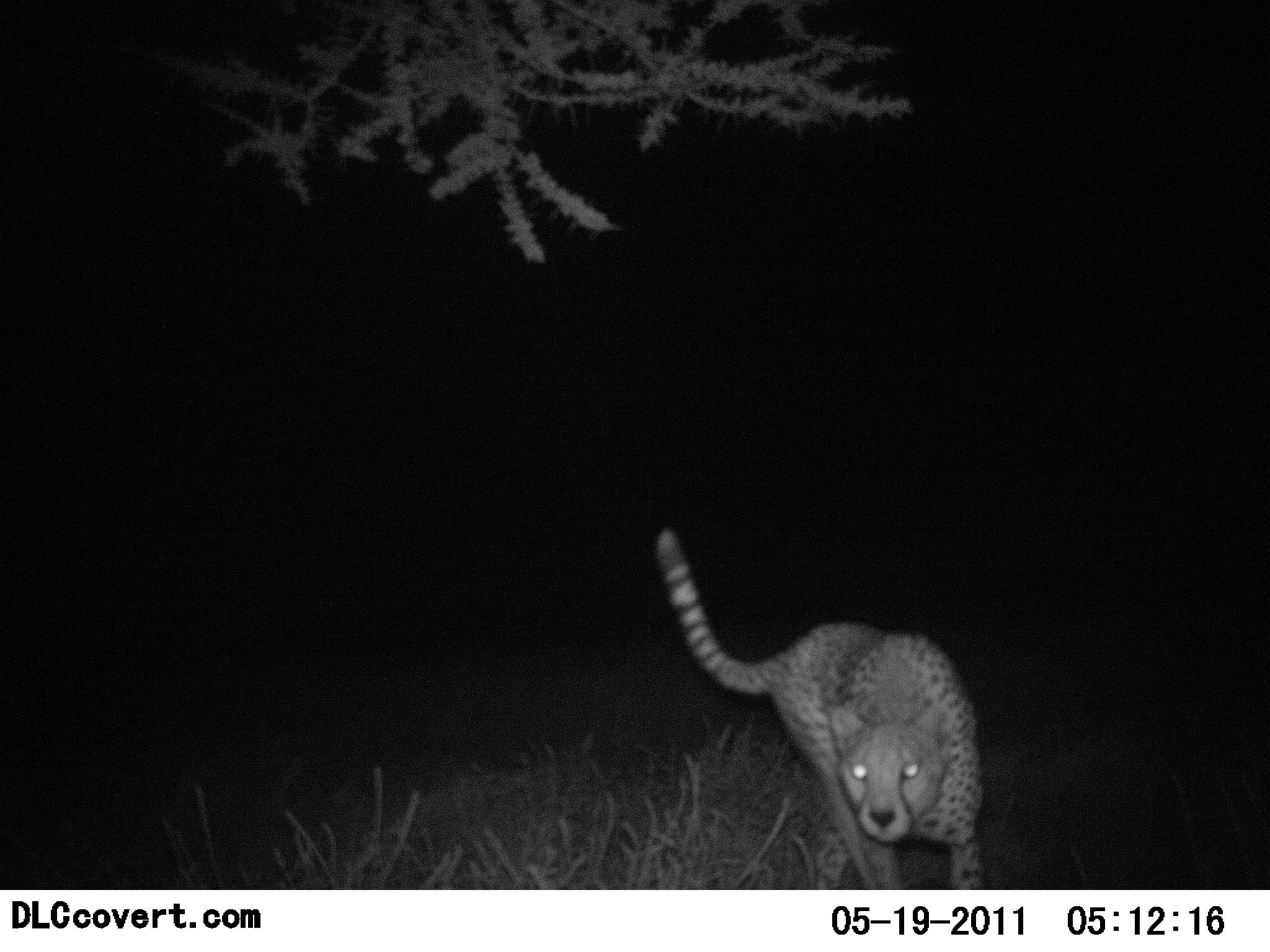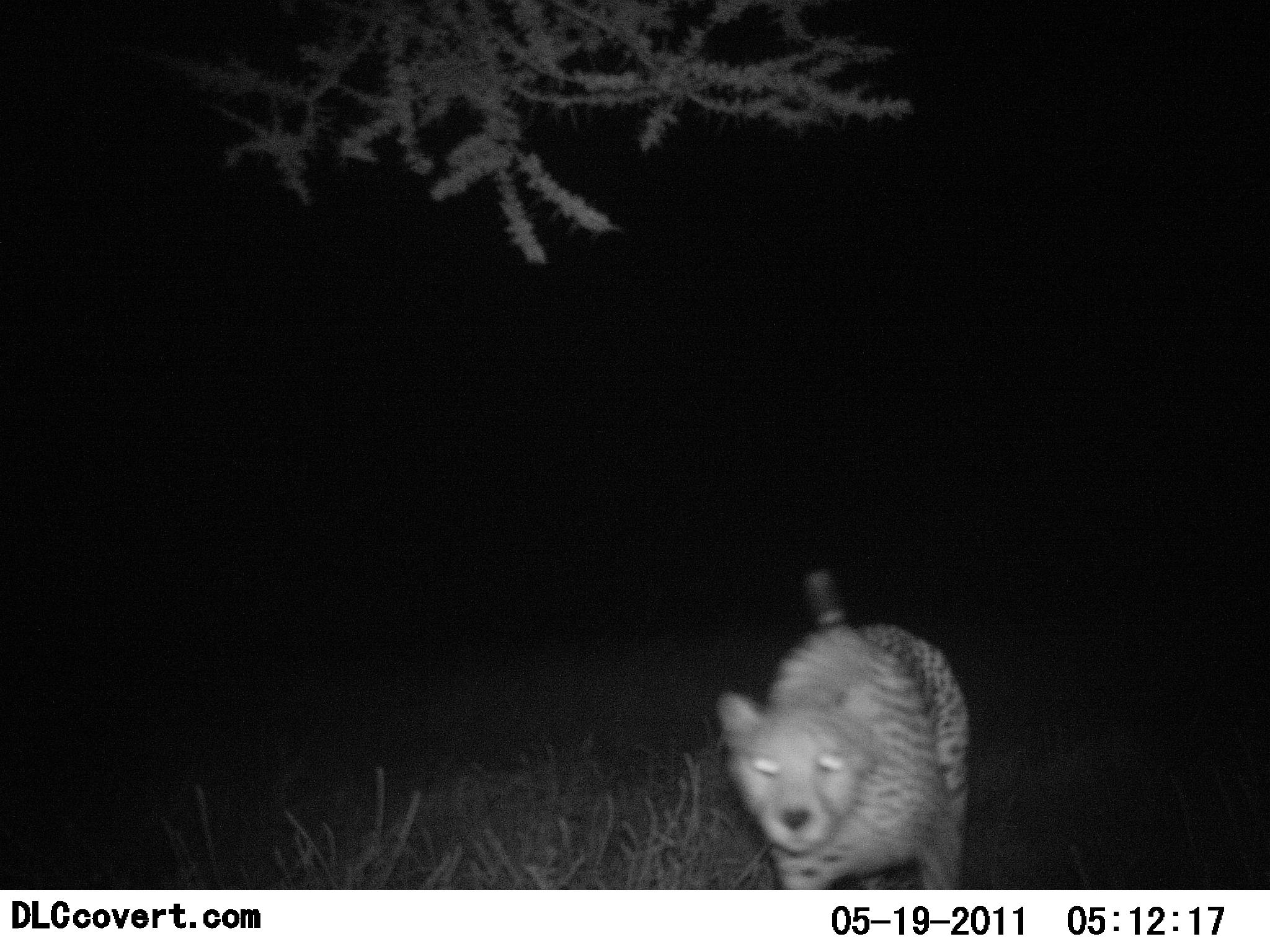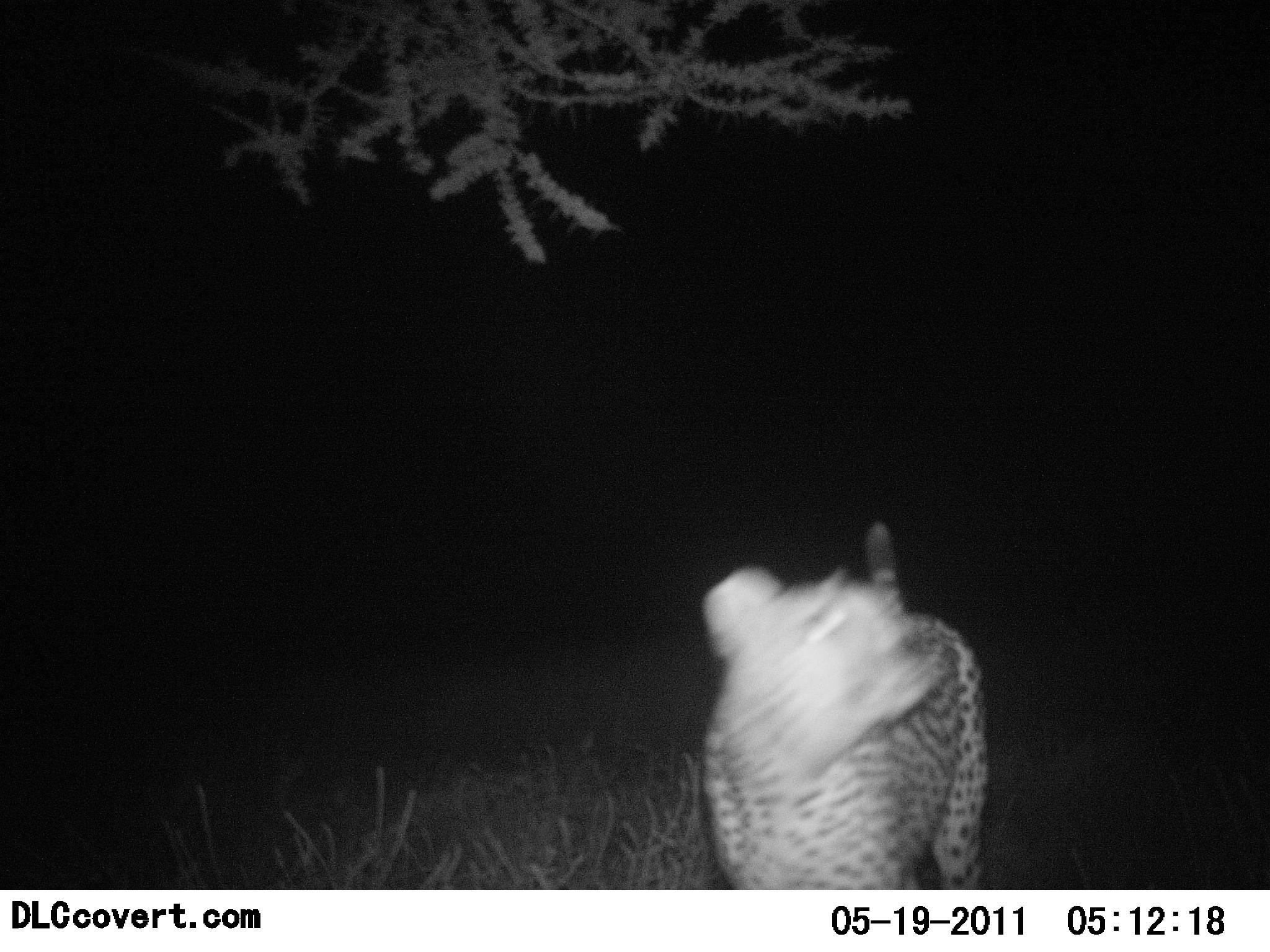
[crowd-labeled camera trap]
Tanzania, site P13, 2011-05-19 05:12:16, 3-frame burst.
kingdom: Animalia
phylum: Chordata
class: Mammalia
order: Carnivora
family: Felidae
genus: Acinonyx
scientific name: Acinonyx jubatus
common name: cheetah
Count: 1.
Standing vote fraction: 0%.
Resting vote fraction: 0%.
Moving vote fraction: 100%.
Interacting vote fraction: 0%.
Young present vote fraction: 0%.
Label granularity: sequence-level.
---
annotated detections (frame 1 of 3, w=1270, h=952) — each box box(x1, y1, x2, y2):
animal: box(661, 525, 987, 889)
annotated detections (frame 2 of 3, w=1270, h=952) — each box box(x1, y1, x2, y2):
animal: box(715, 566, 971, 890)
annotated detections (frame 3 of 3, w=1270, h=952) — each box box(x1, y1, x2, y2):
animal: box(699, 518, 990, 890)